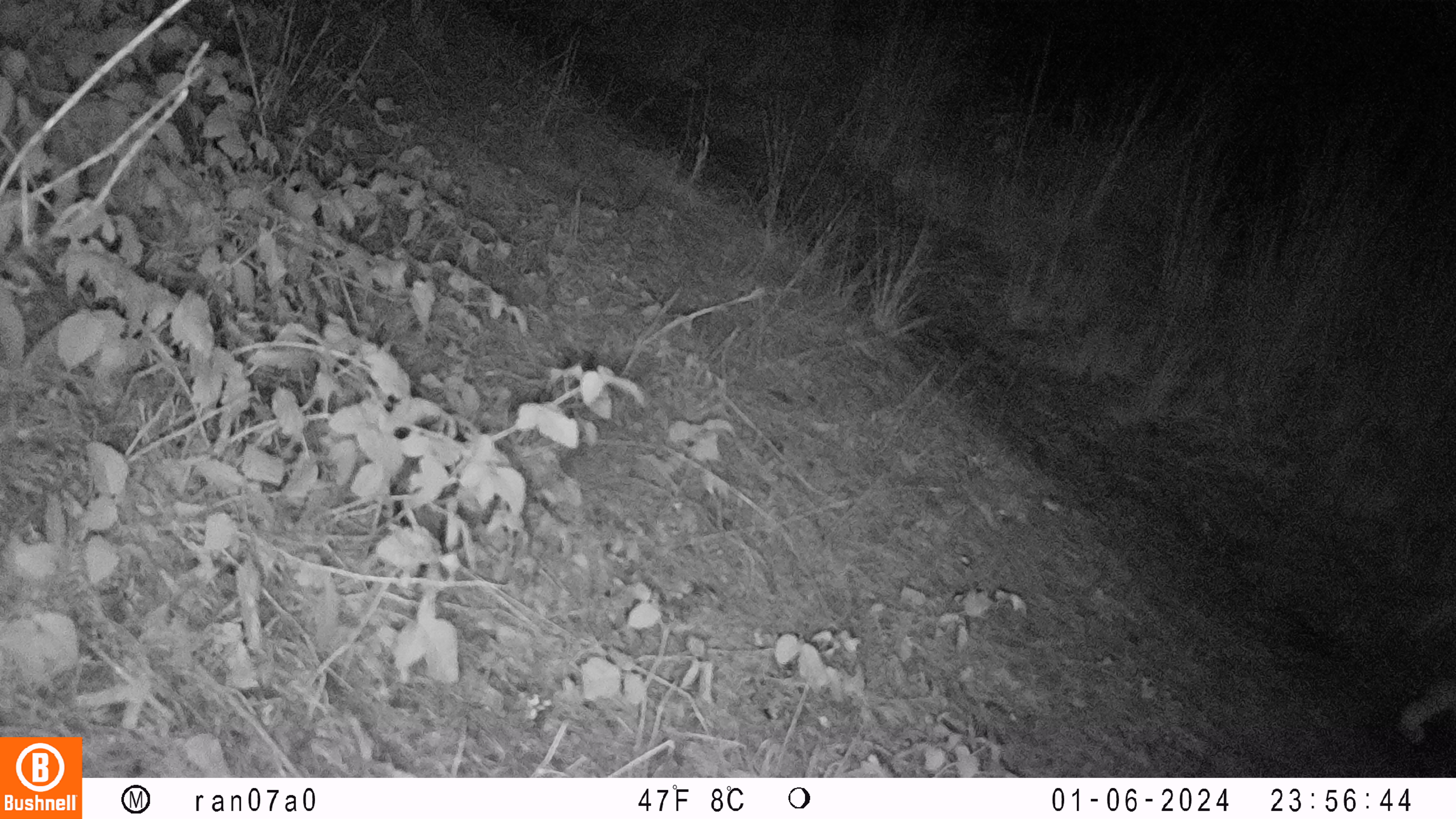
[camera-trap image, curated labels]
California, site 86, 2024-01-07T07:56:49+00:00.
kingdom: Animalia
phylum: Chordata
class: Mammalia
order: Carnivora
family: Felidae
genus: Lynx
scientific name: Lynx rufus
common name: bobcat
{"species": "bobcat (Lynx rufus)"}